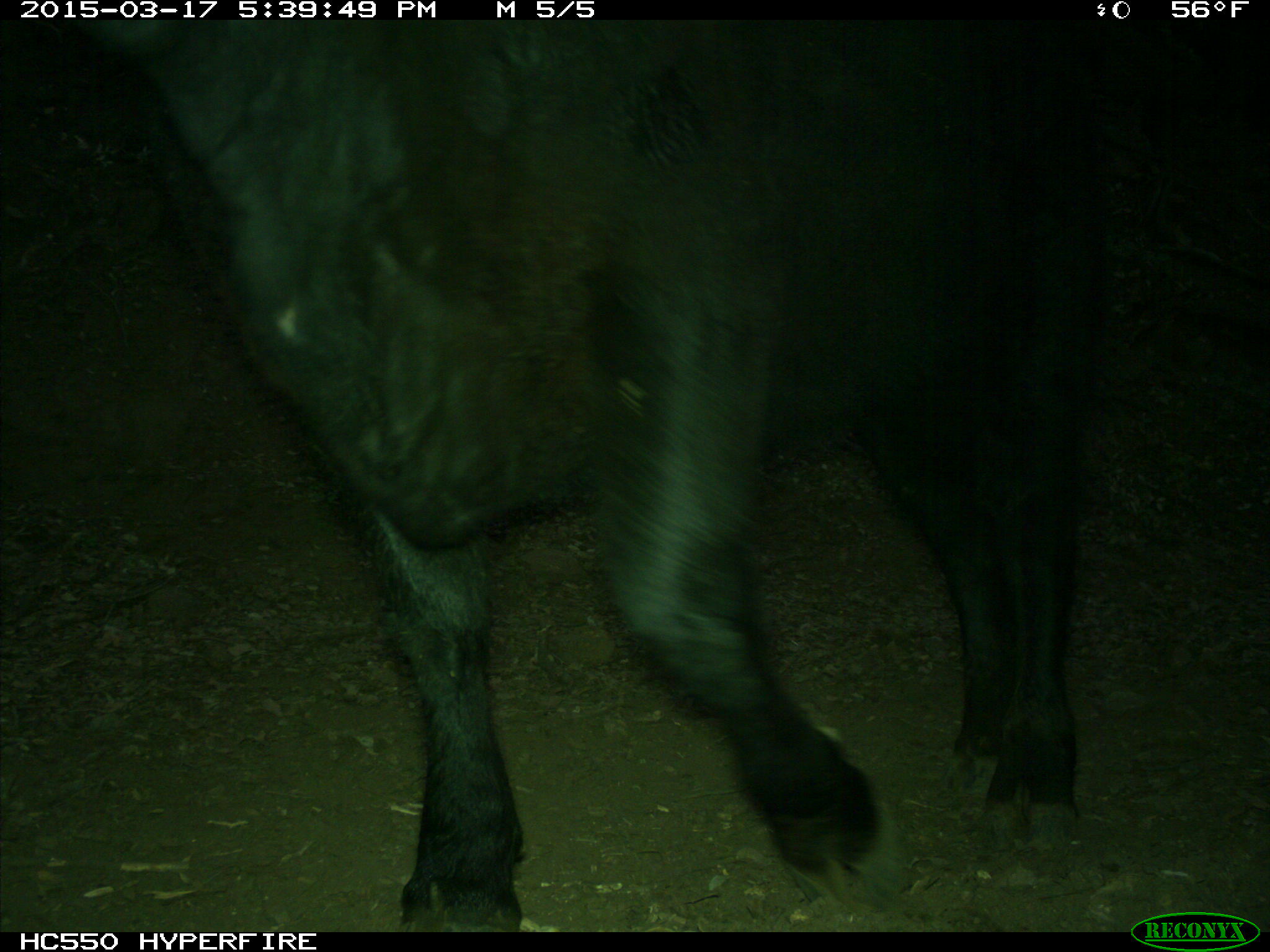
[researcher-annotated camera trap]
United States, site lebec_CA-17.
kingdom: Animalia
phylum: Chordata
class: Mammalia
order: Artiodactyla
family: Bovidae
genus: Bos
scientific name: Bos taurus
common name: domestic cow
Bos taurus (domestic cow).